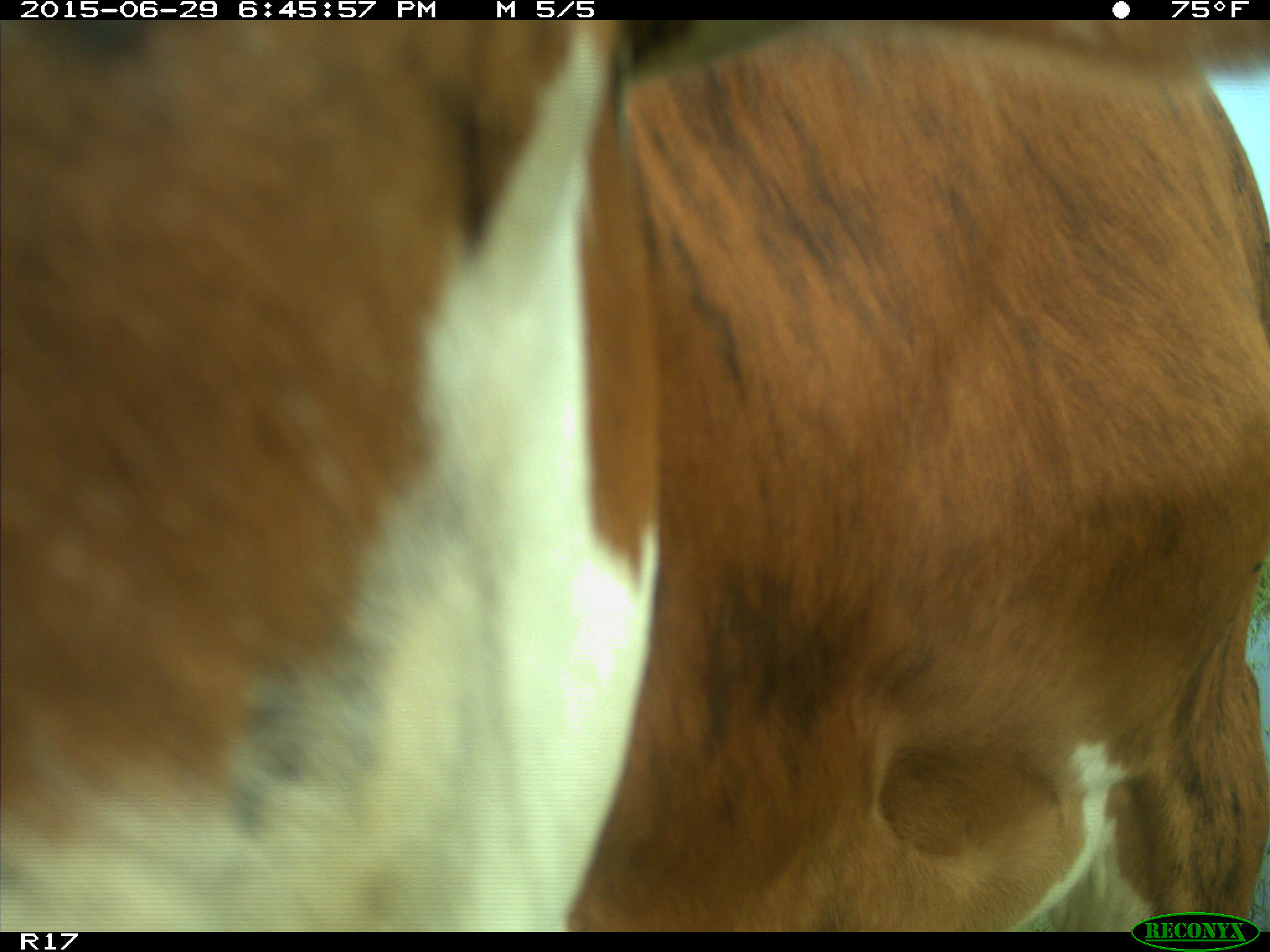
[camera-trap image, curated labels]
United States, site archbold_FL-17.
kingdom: Animalia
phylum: Chordata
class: Mammalia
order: Artiodactyla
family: Bovidae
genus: Bos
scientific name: Bos taurus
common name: domestic cow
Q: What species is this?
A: Bos taurus (domestic cow).